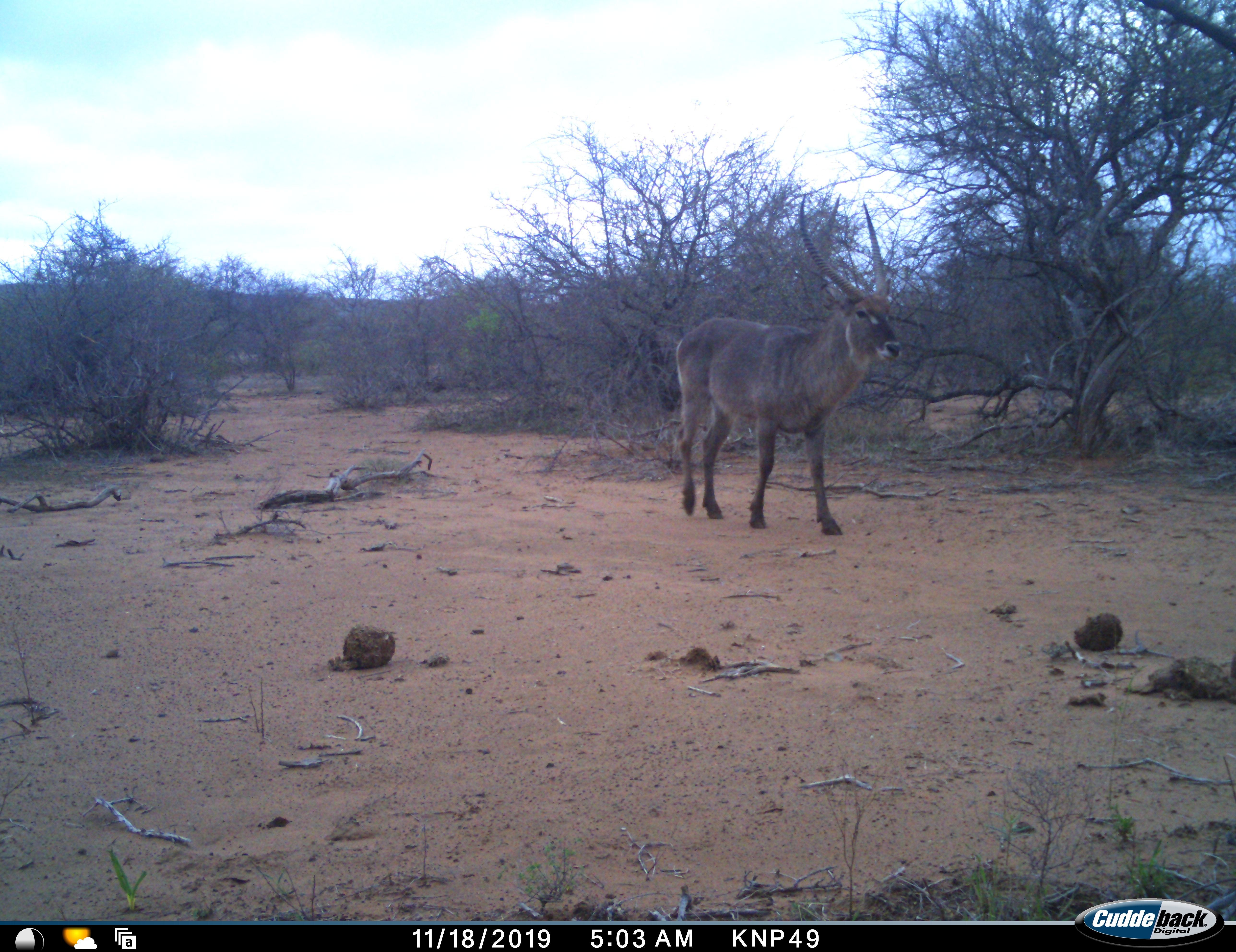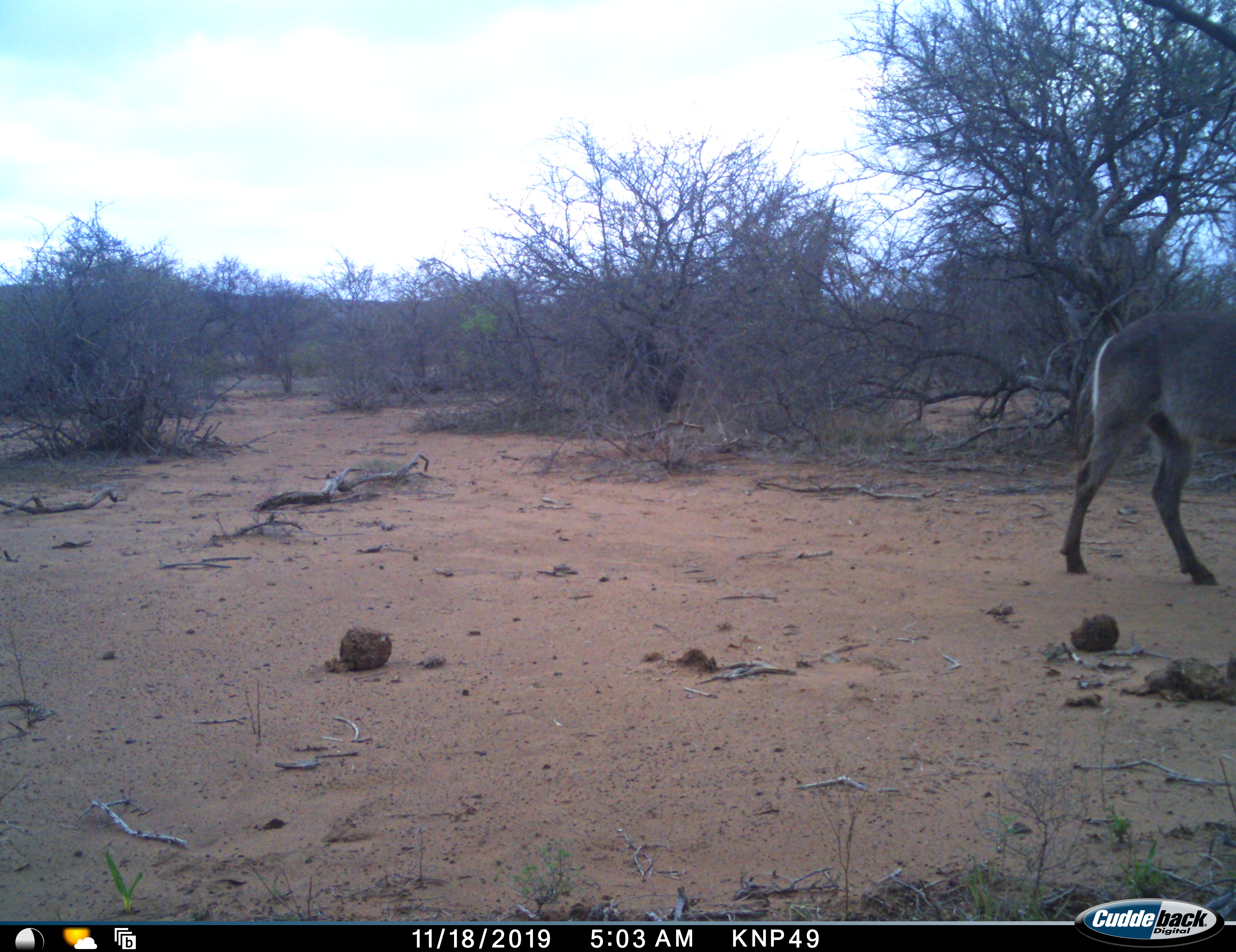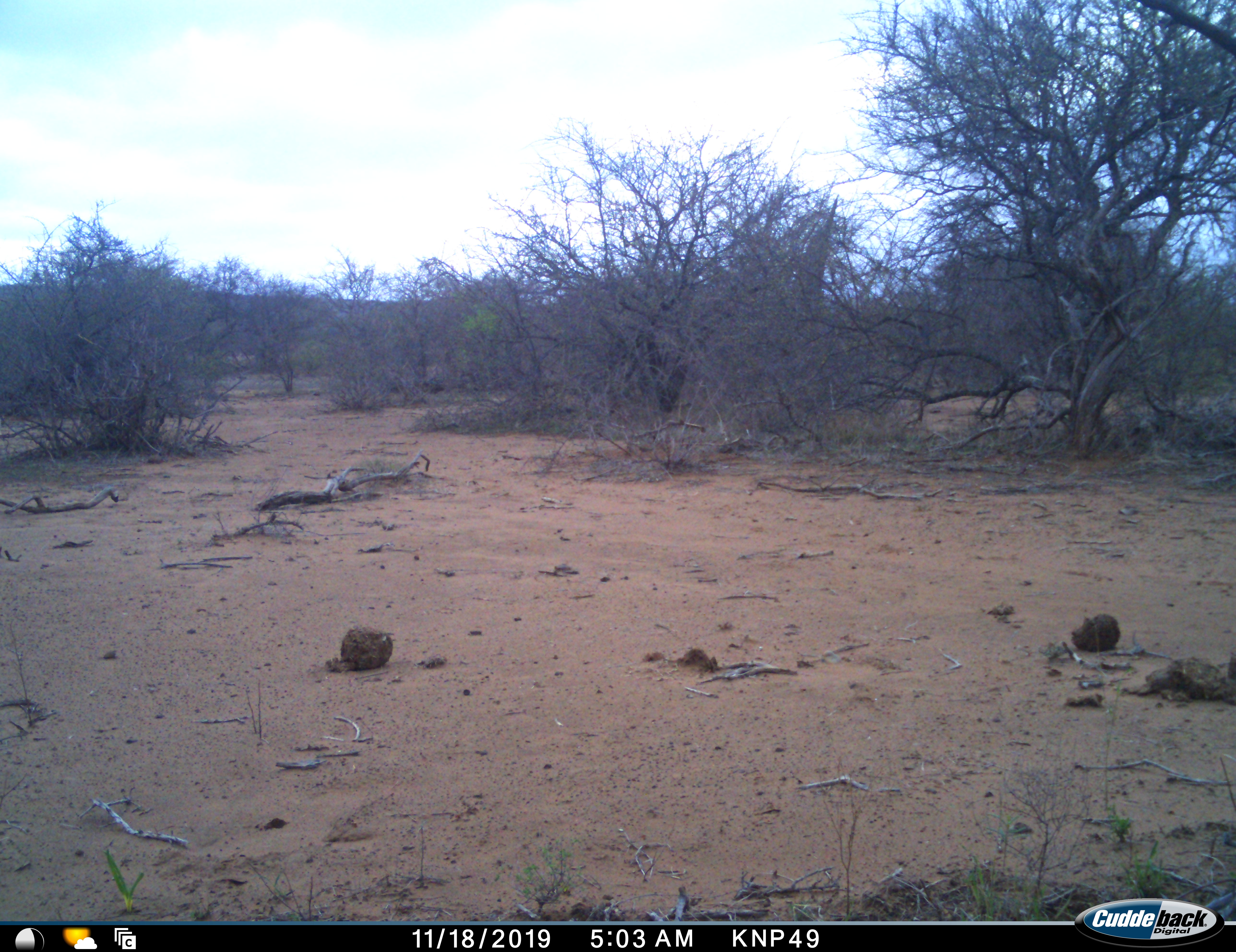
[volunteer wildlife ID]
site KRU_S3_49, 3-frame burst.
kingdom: Animalia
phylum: Chordata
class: Mammalia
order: Artiodactyla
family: Bovidae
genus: Kobus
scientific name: Kobus ellipsiprymnus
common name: waterbuck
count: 1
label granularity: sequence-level